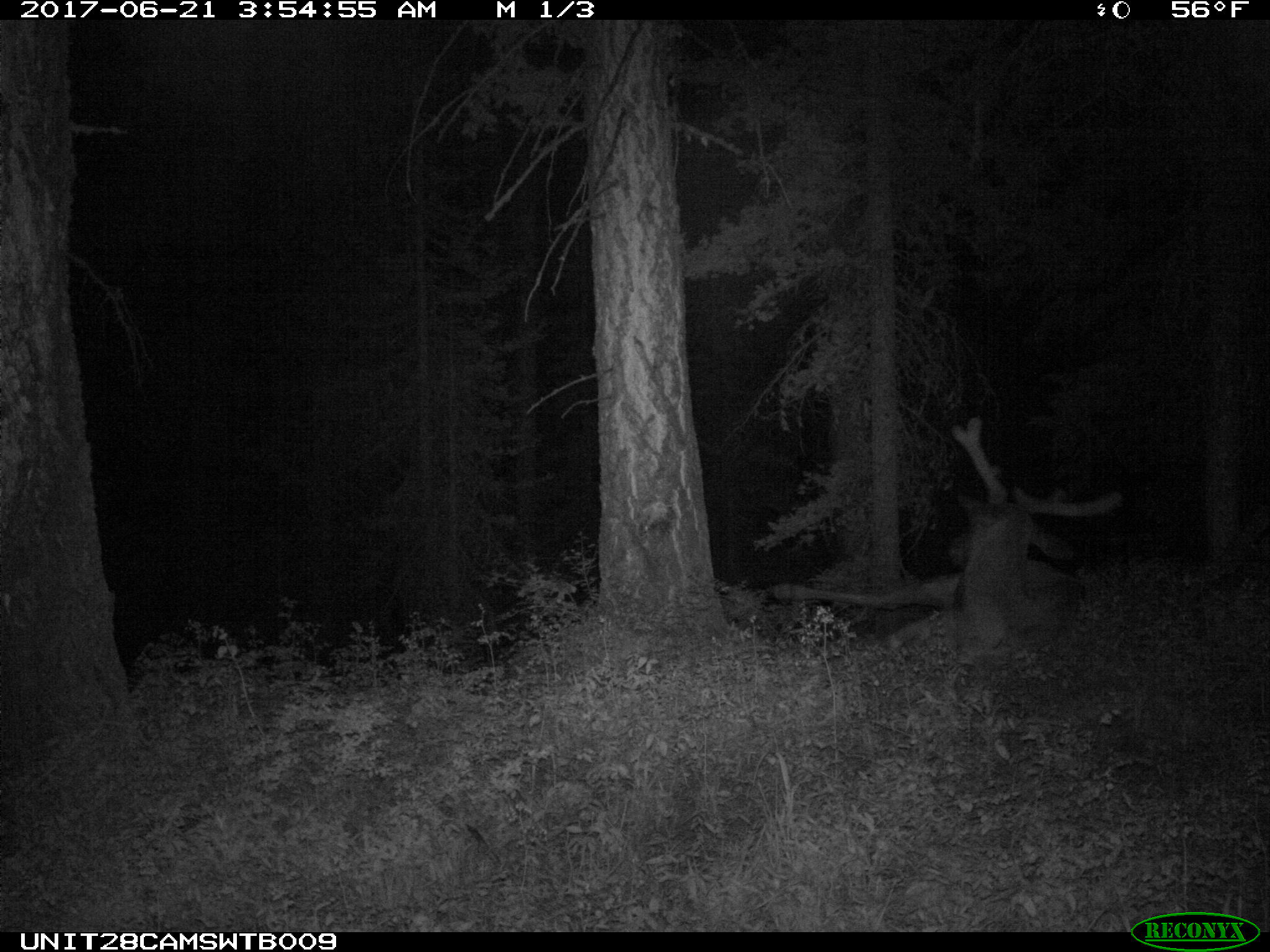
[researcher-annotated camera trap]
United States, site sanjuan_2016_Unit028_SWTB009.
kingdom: Animalia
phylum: Chordata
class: Mammalia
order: Artiodactyla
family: Cervidae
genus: Cervus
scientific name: Cervus elaphus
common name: red deer